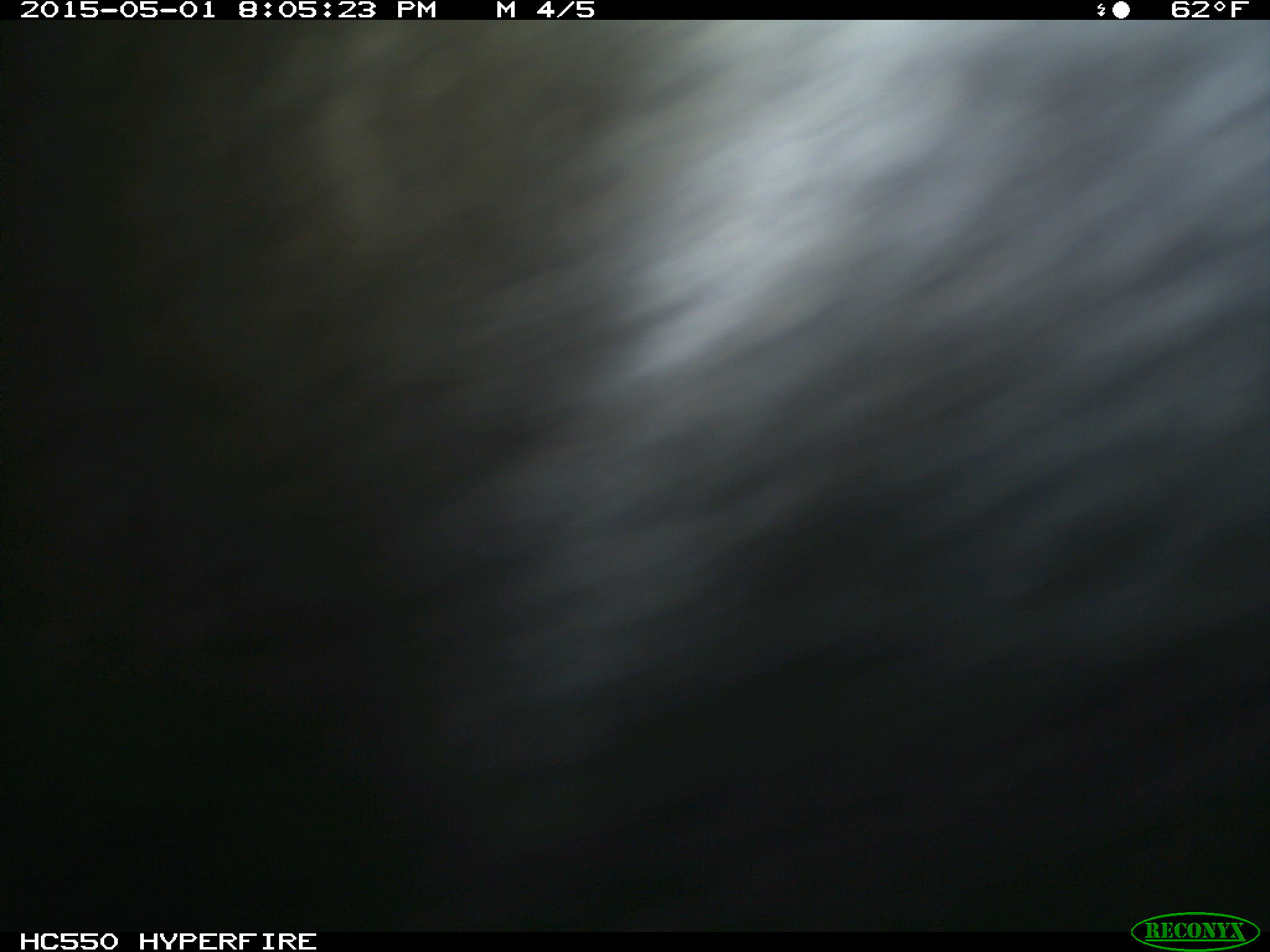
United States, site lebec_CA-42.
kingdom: Animalia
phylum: Chordata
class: Mammalia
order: Artiodactyla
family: Bovidae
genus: Bos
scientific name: Bos taurus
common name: domestic cow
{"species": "Bos taurus (domestic cow)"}